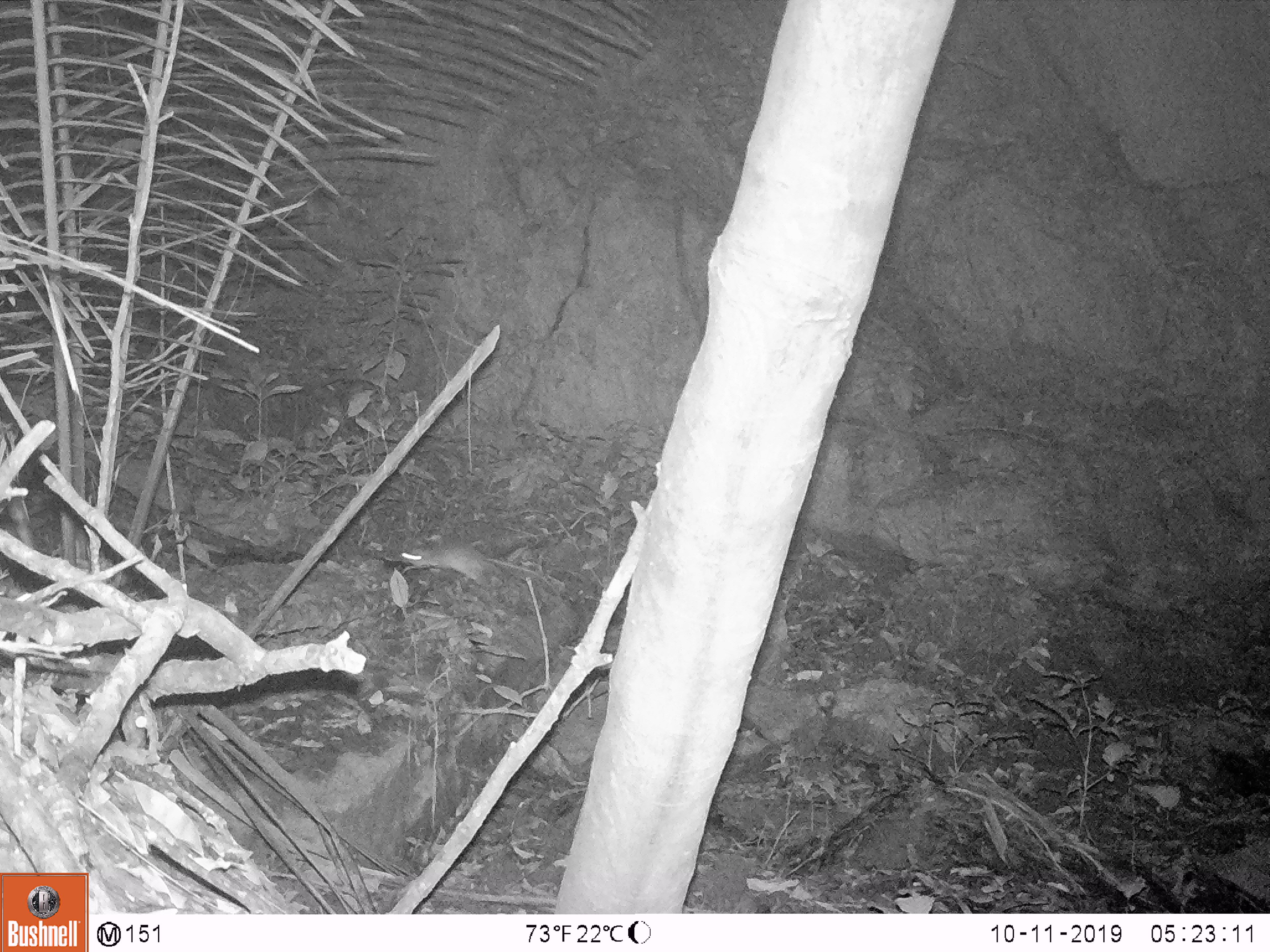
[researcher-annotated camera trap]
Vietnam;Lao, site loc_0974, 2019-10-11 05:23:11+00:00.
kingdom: Animalia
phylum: Chordata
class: Mammalia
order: Rodentia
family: Muridae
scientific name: Muridae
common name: old-world mice and rats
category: unidentified murid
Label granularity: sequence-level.